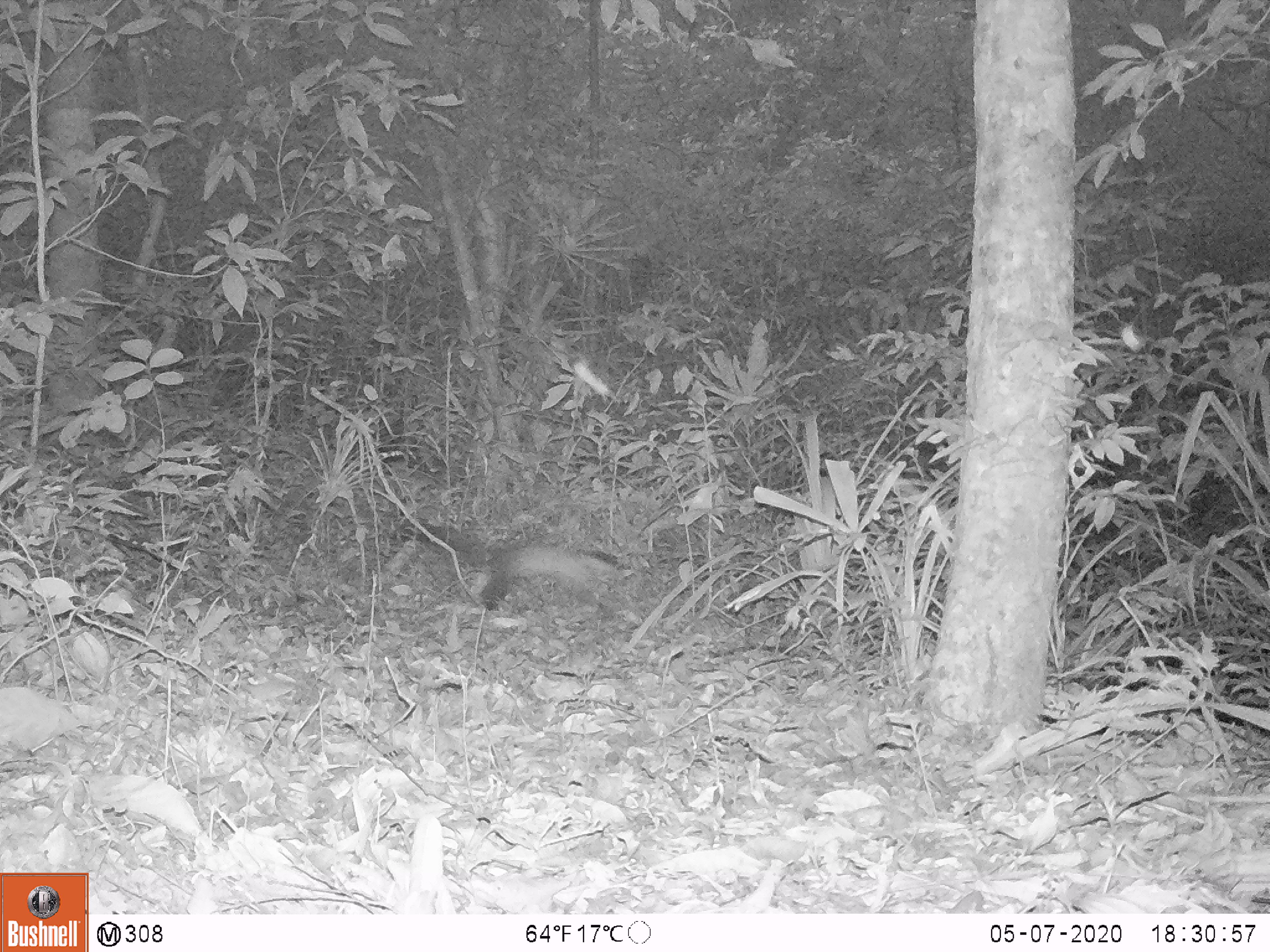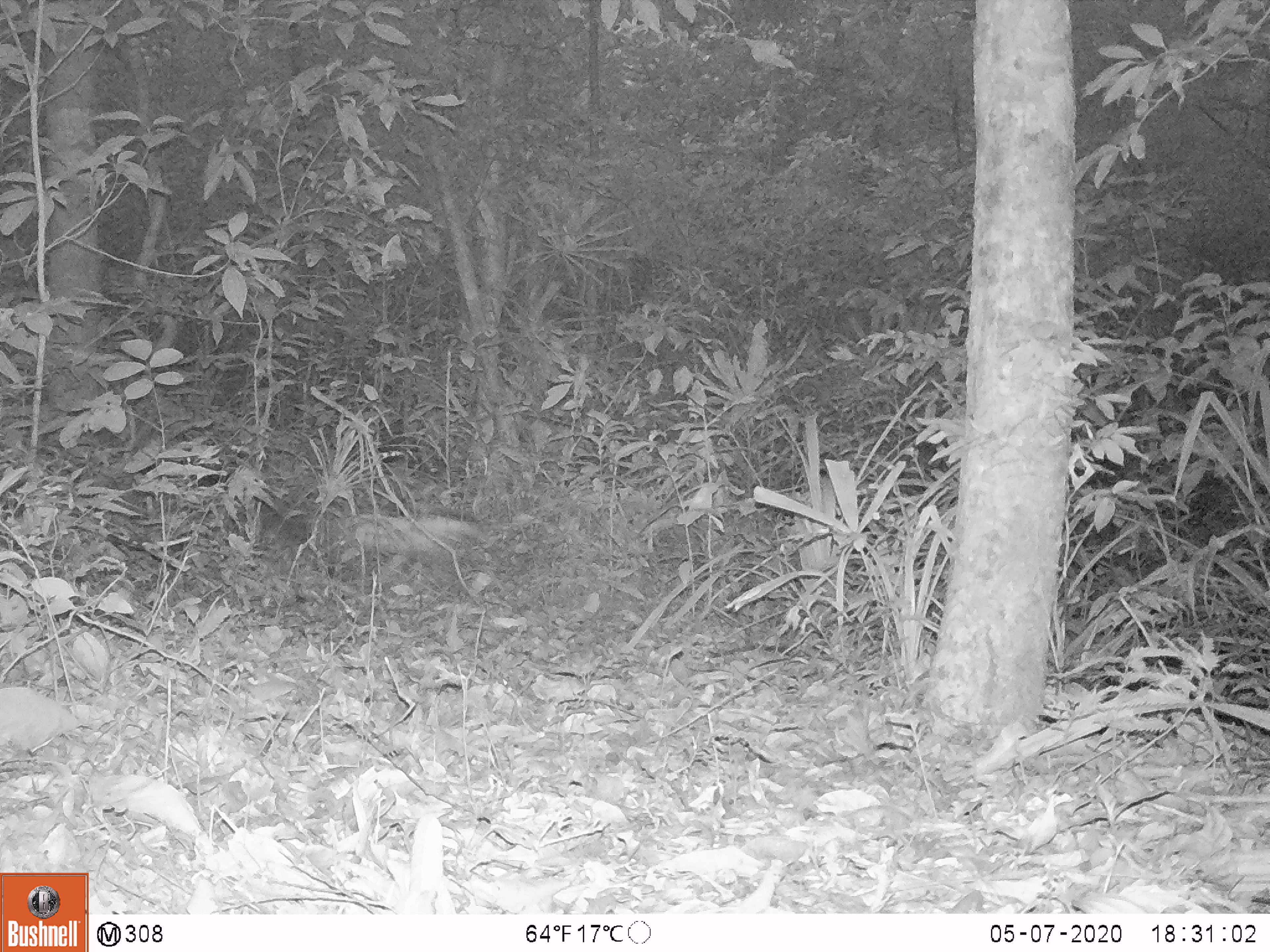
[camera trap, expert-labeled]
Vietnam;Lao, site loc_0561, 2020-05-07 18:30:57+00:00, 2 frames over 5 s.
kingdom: Animalia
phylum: Chordata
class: Mammalia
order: Carnivora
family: Mustelidae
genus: Martes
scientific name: Martes flavigula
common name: yellow-throated marten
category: yellow throated marten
Yellow throated marten (yellow-throated marten) (Martes flavigula). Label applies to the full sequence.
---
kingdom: Animalia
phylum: Chordata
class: Mammalia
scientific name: Mammalia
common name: mammal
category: unidentified small mammal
Unidentified small mammal (mammal) (Mammalia). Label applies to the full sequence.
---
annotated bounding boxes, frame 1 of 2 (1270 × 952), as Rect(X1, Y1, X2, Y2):
yellow throated marten: Rect(422, 524, 619, 611)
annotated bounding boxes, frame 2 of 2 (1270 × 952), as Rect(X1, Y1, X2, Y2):
unidentified small mammal: Rect(330, 507, 482, 583)